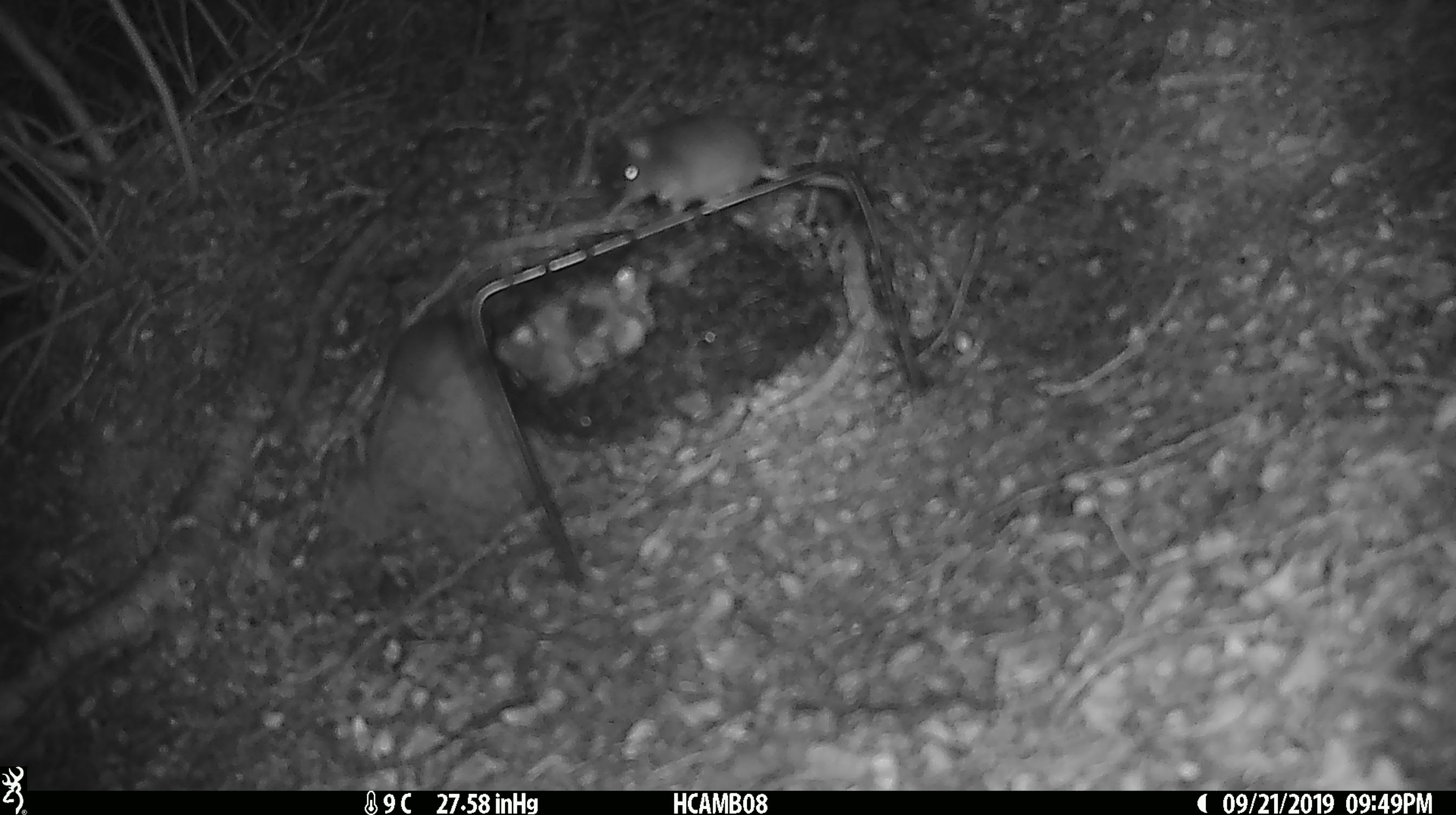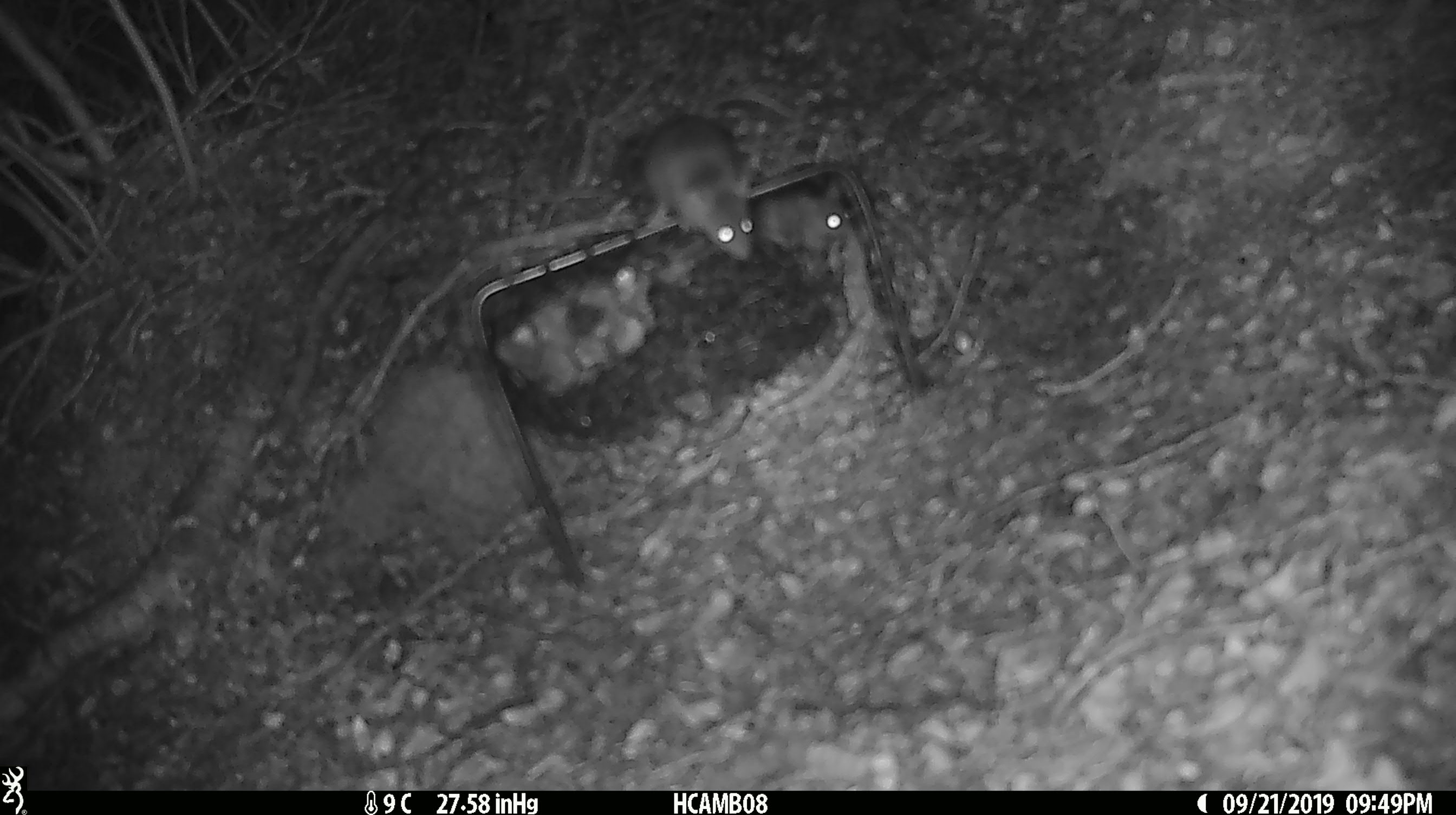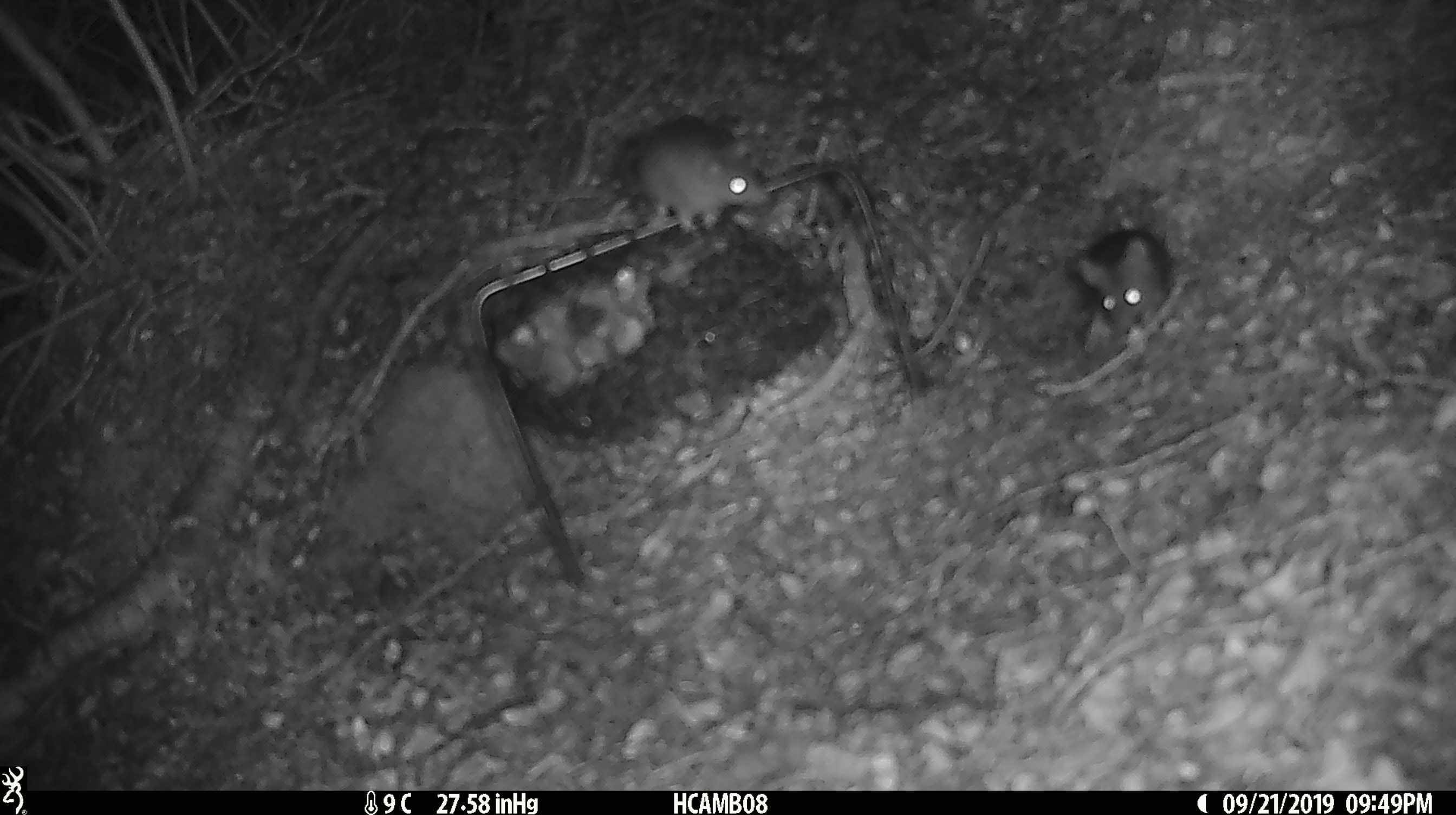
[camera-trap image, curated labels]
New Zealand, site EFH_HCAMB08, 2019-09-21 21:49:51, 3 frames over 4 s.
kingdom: Animalia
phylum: Chordata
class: Mammalia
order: Rodentia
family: Muridae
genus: Mus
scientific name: Mus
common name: mouse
Mouse (Mus).